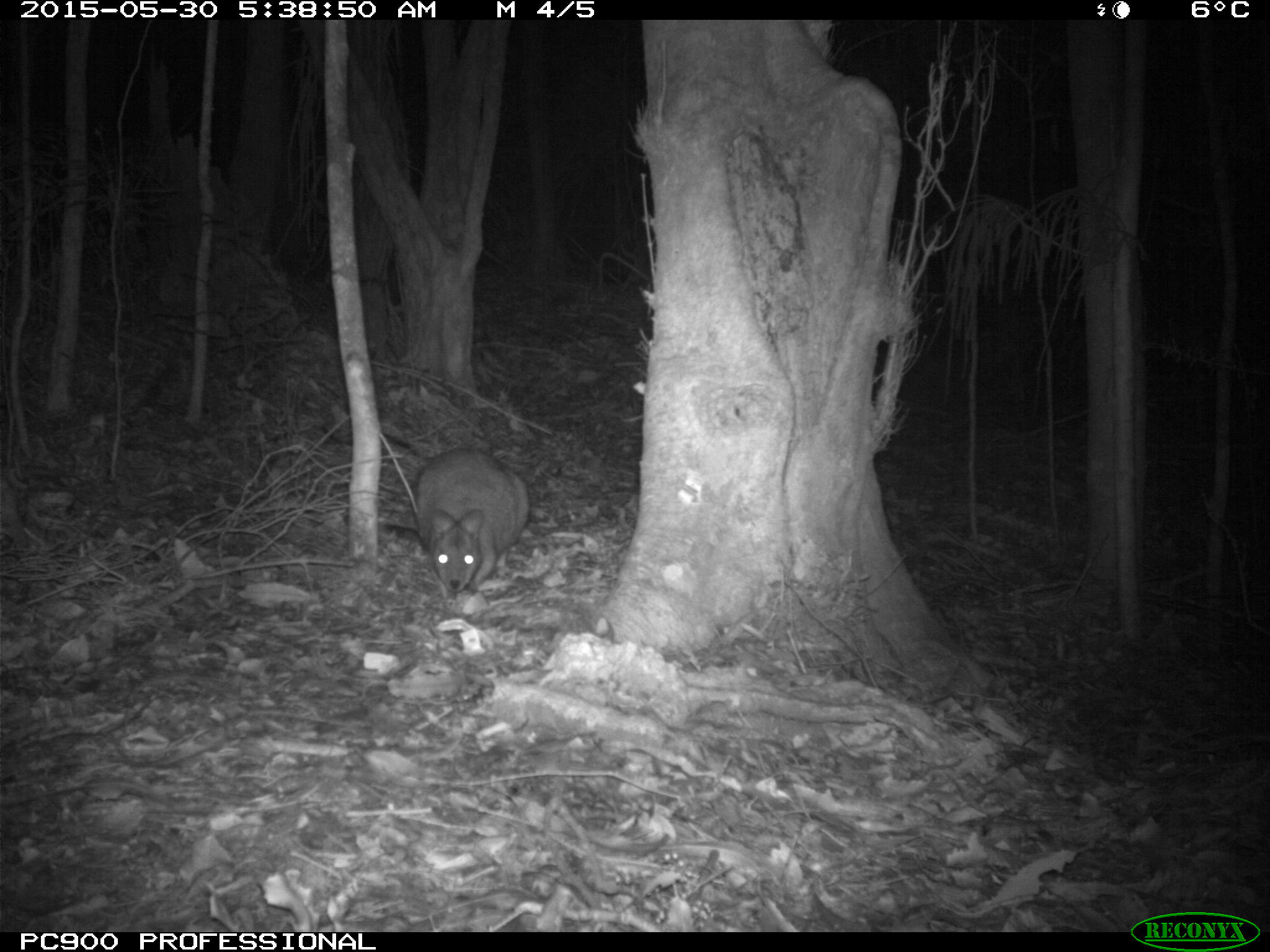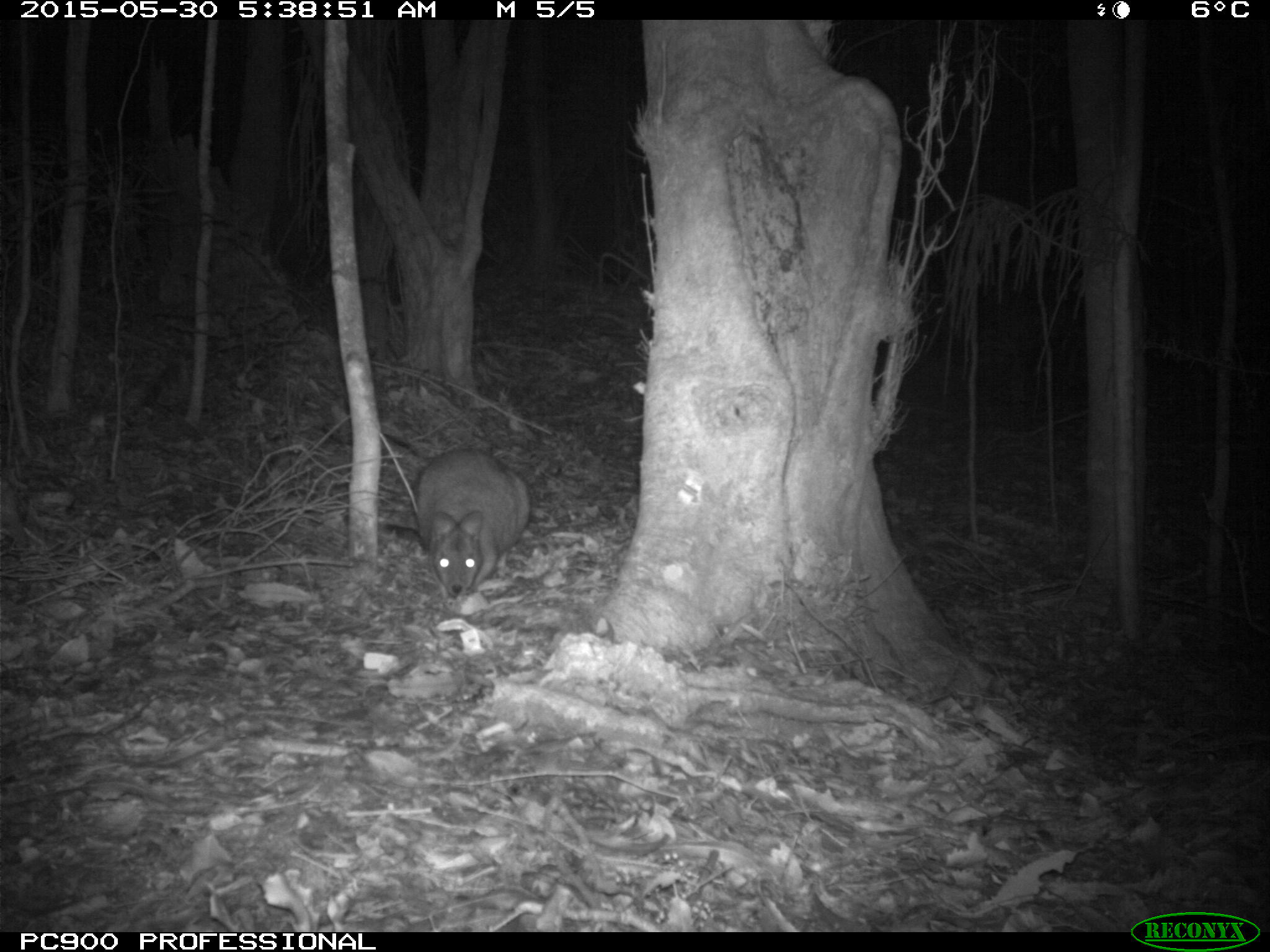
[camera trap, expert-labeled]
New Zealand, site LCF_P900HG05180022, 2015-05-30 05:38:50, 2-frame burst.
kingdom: Animalia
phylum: Chordata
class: Mammalia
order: Diprotodontia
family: Macropodidae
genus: Notamacropus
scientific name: Notamacropus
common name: wallaby